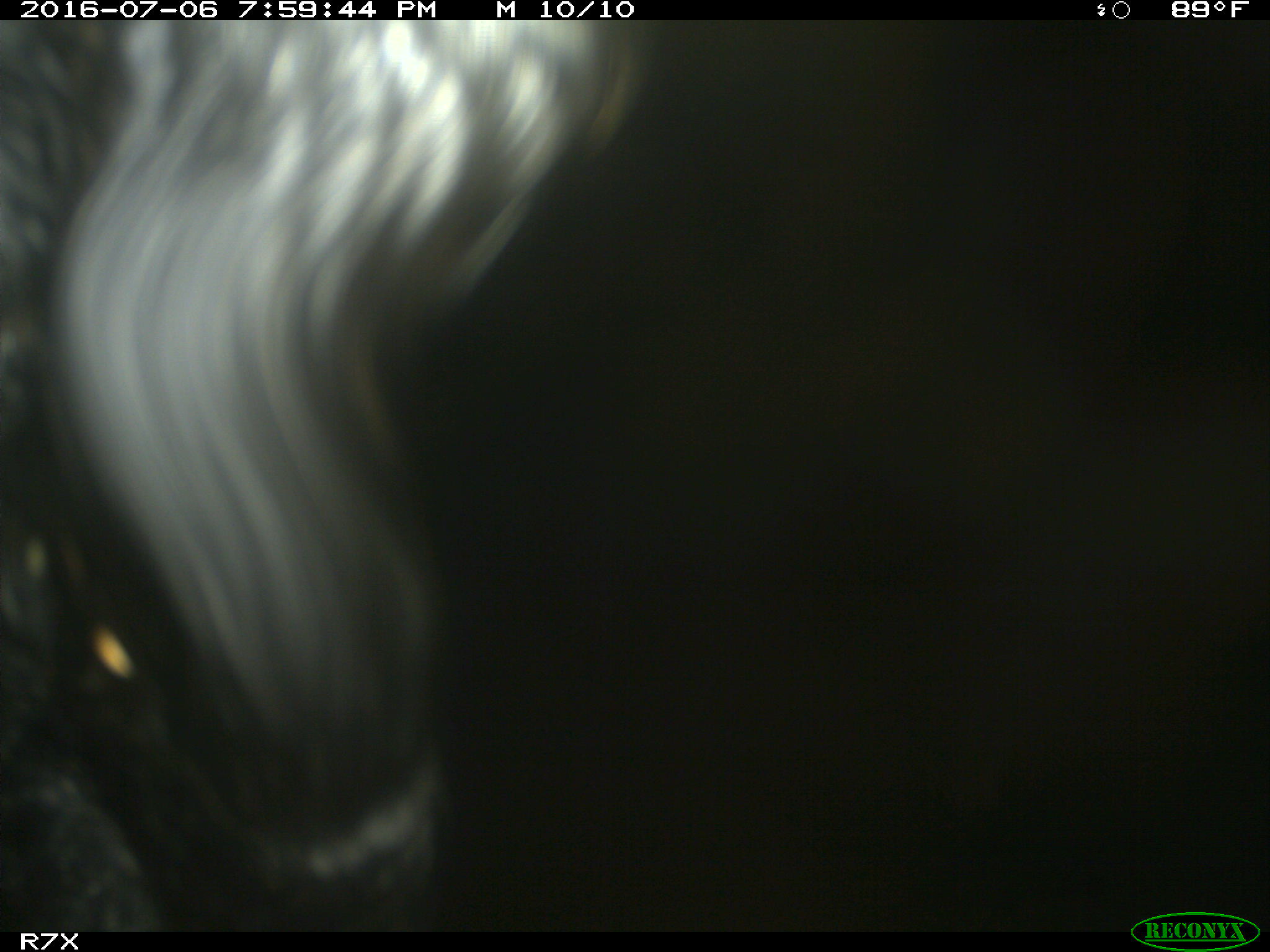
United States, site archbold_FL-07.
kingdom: Animalia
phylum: Chordata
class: Mammalia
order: Artiodactyla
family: Bovidae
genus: Bos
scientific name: Bos taurus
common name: domestic cow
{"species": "Bos taurus (domestic cow)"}